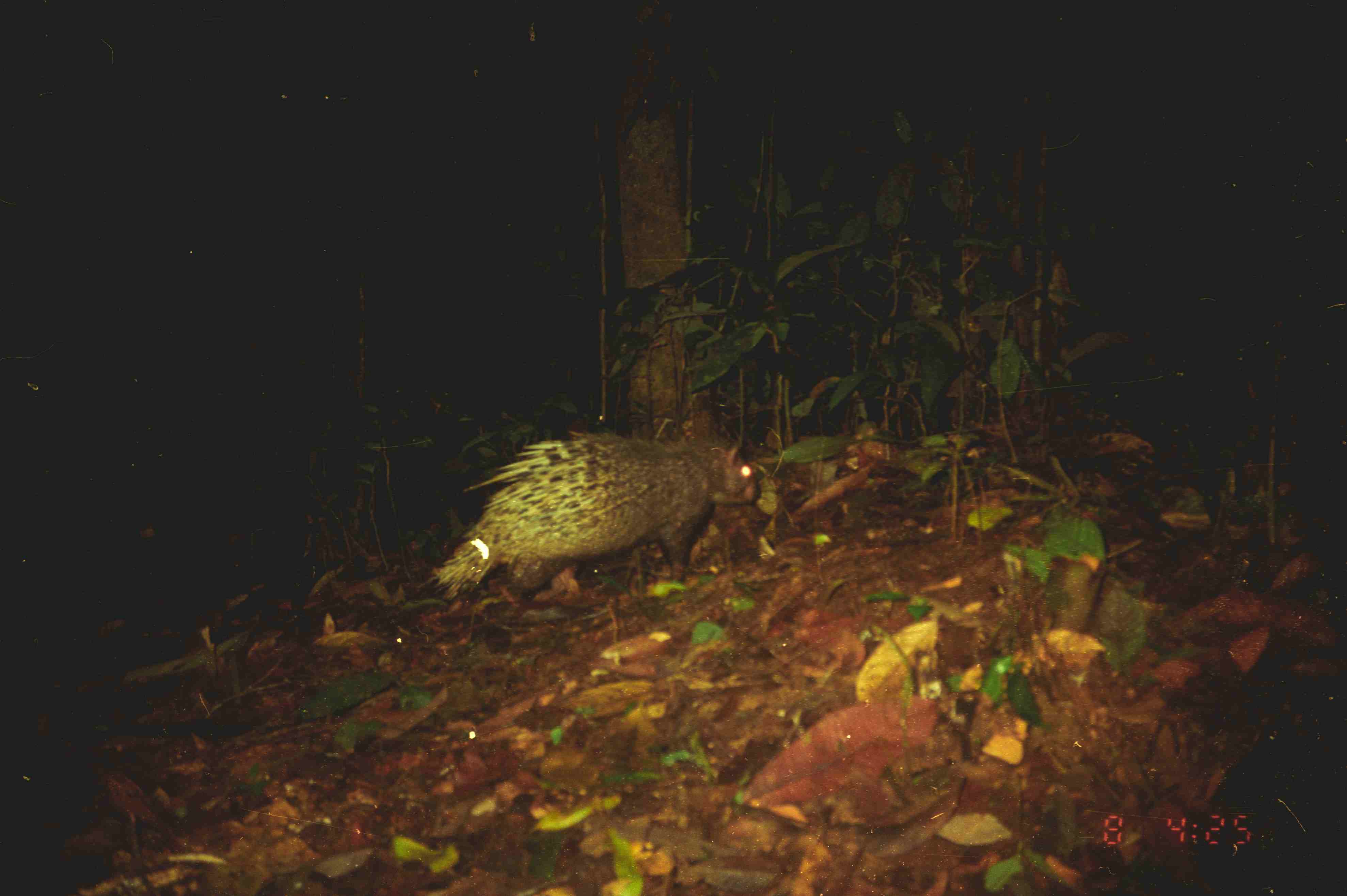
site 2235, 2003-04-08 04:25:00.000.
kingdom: Animalia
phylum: Chordata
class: Mammalia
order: Rodentia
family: Hystricidae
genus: Hystrix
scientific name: Hystrix brachyura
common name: east asian porcupine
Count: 1.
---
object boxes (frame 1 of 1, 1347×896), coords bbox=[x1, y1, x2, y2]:
hystrix brachyura: bbox=[424, 428, 763, 607]